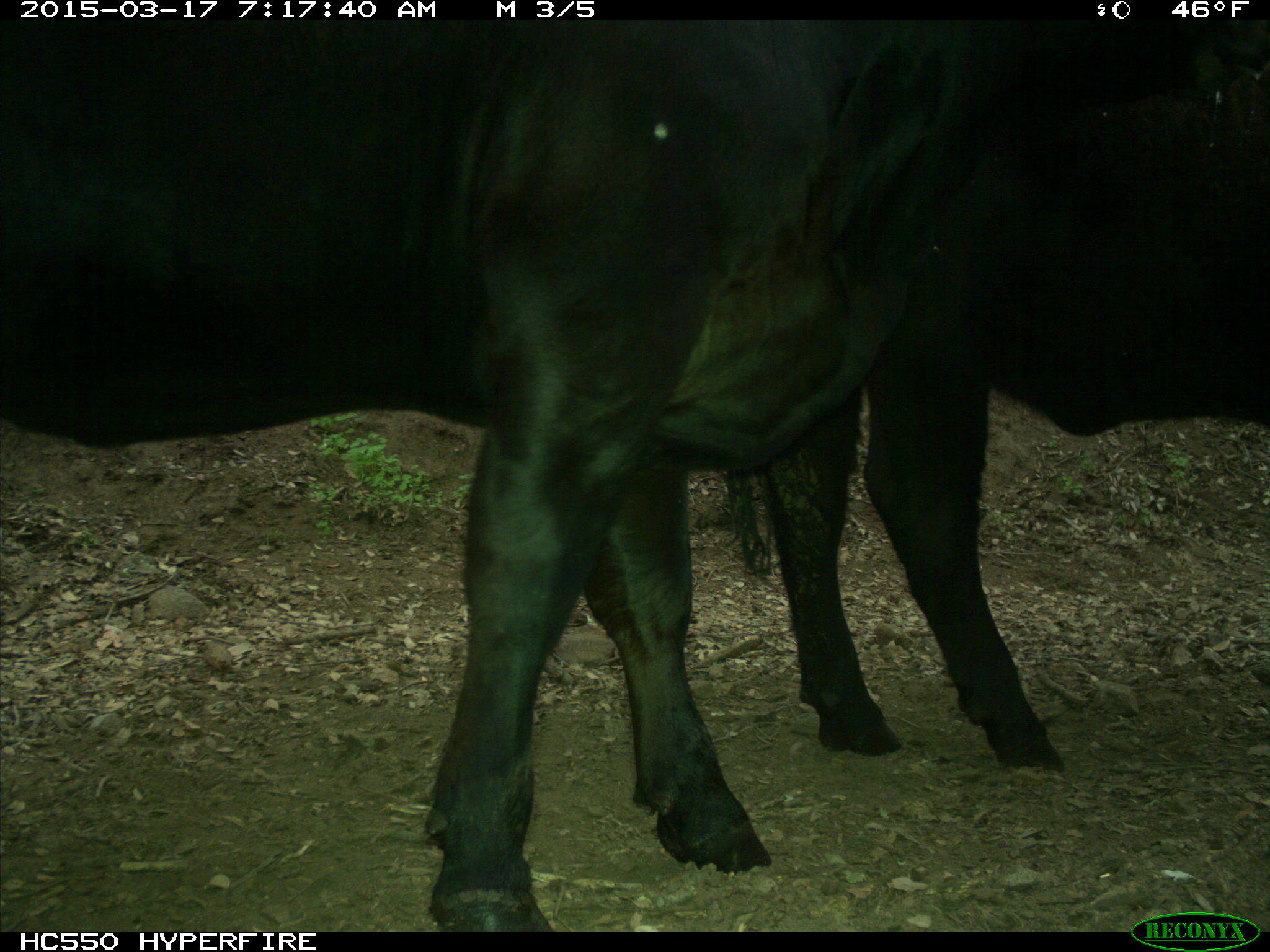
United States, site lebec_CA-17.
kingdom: Animalia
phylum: Chordata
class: Mammalia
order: Artiodactyla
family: Bovidae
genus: Bos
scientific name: Bos taurus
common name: domestic cow